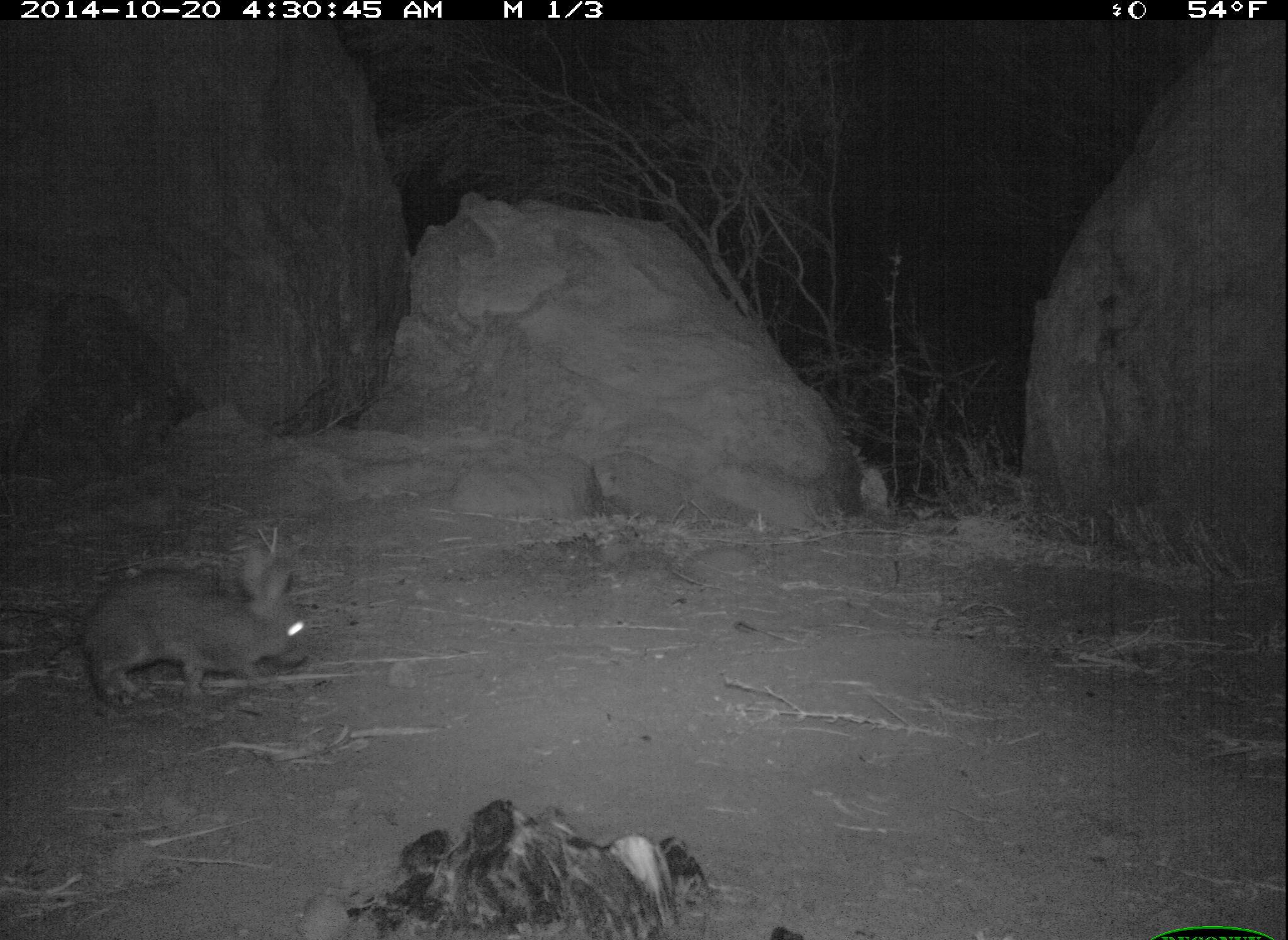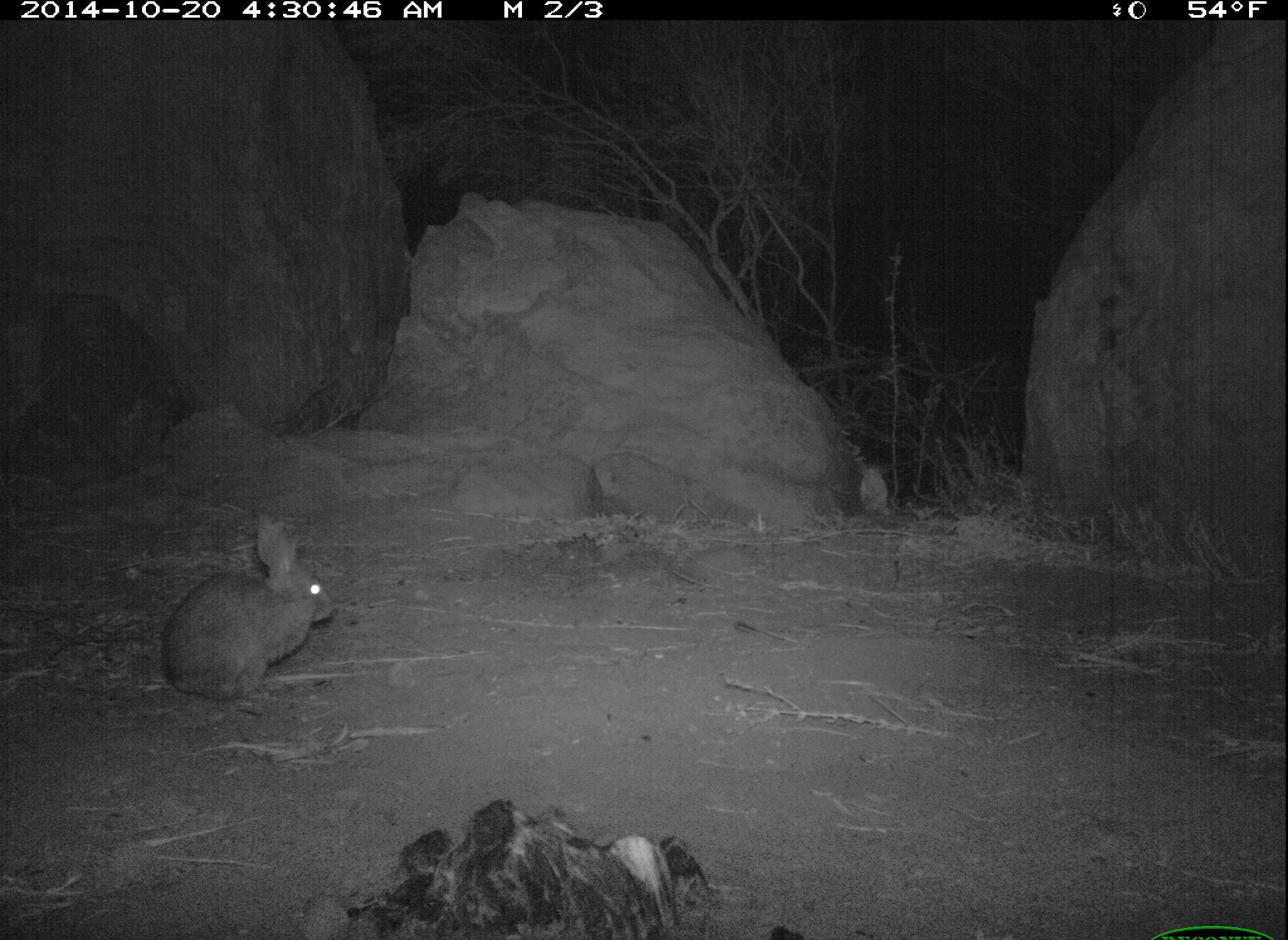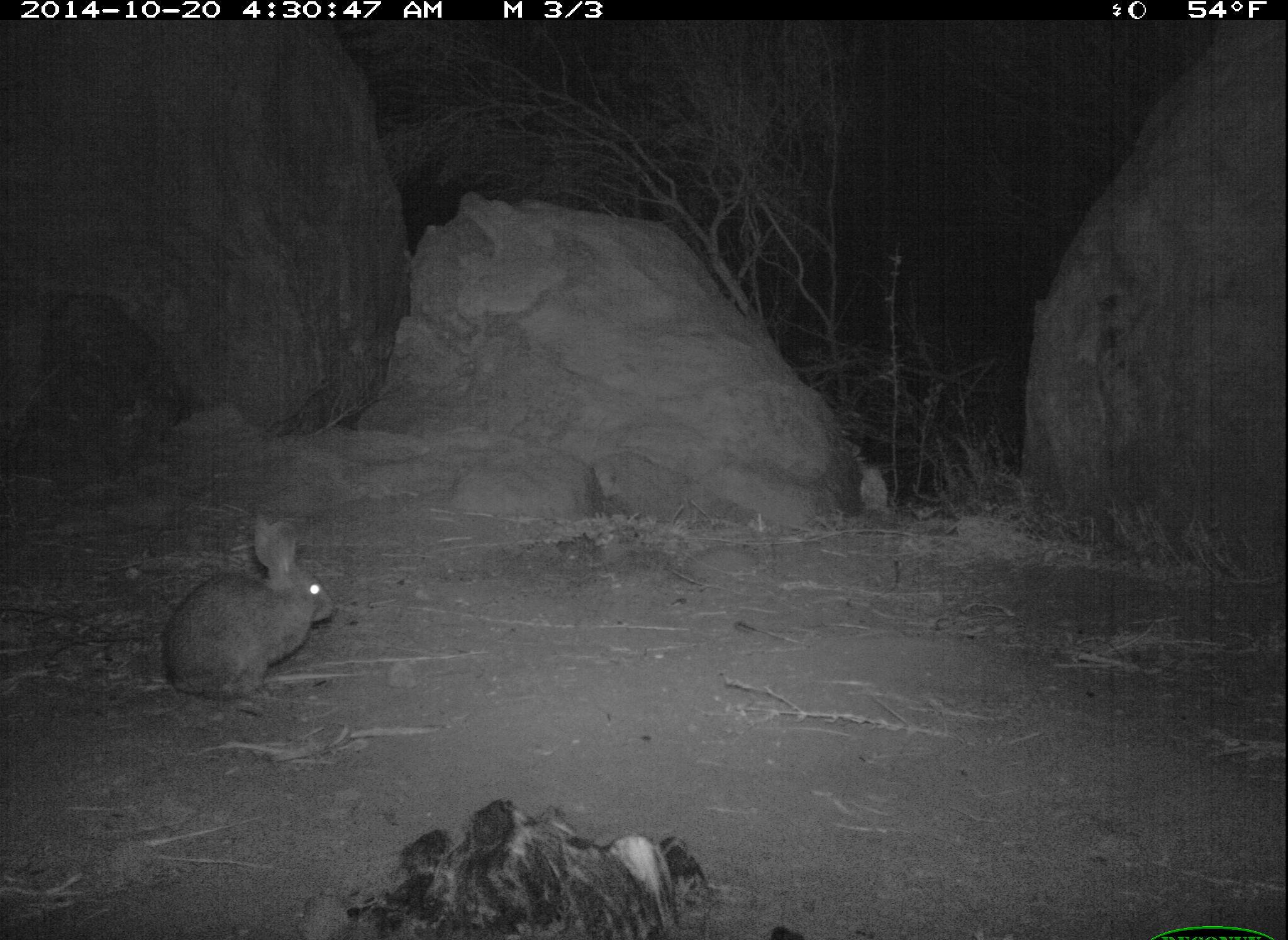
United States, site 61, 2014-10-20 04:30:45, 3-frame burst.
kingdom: Animalia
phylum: Chordata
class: Mammalia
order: Lagomorpha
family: Leporidae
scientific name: Leporidae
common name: rabbits and hares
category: rabbit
Rabbit (rabbits and hares) (Leporidae).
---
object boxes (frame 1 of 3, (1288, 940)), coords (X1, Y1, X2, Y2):
rabbit: (52, 538, 330, 709)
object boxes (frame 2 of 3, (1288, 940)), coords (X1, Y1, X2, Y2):
rabbit: (155, 509, 336, 704)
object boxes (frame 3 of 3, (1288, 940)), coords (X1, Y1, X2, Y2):
rabbit: (156, 503, 348, 714)